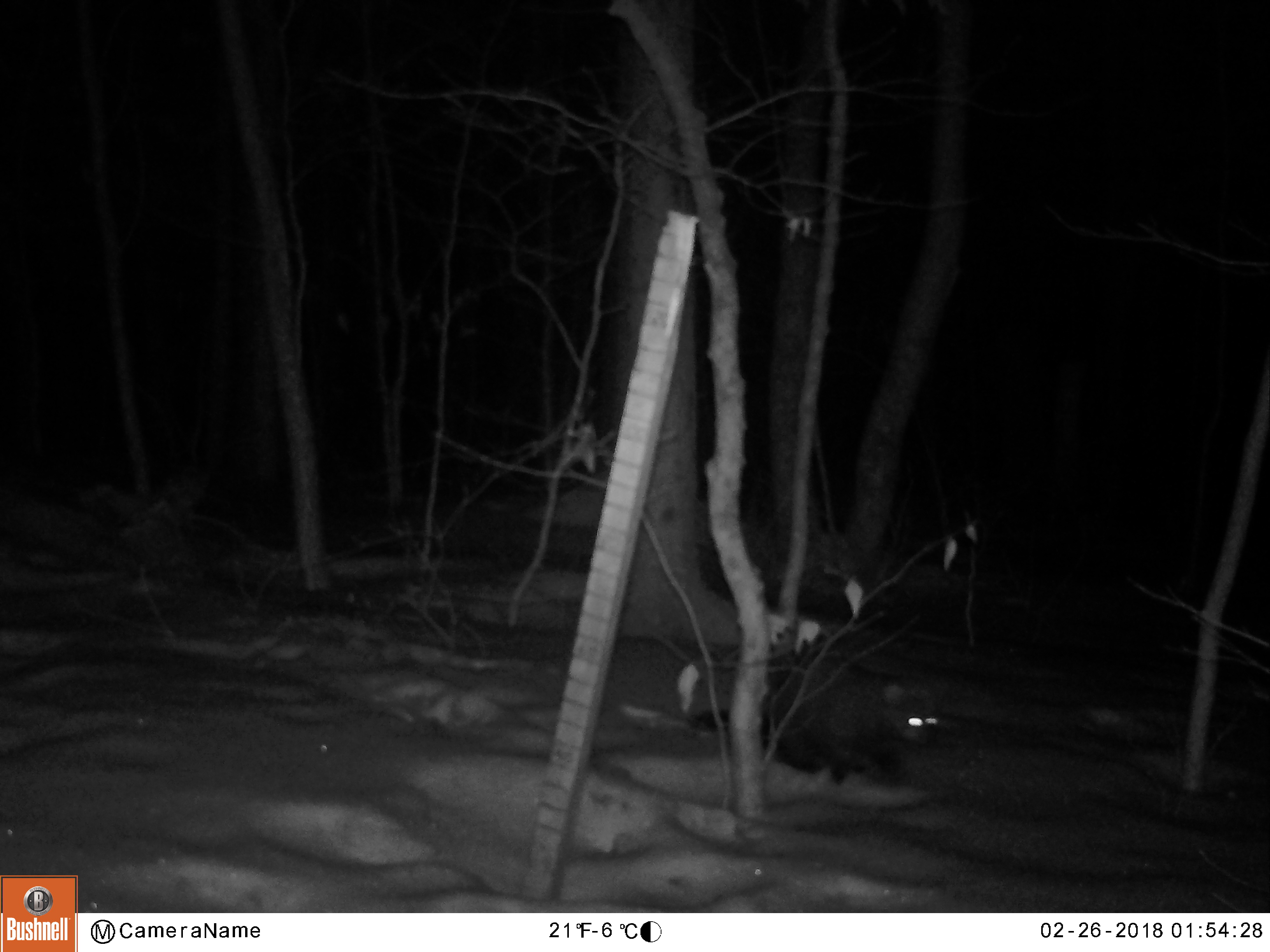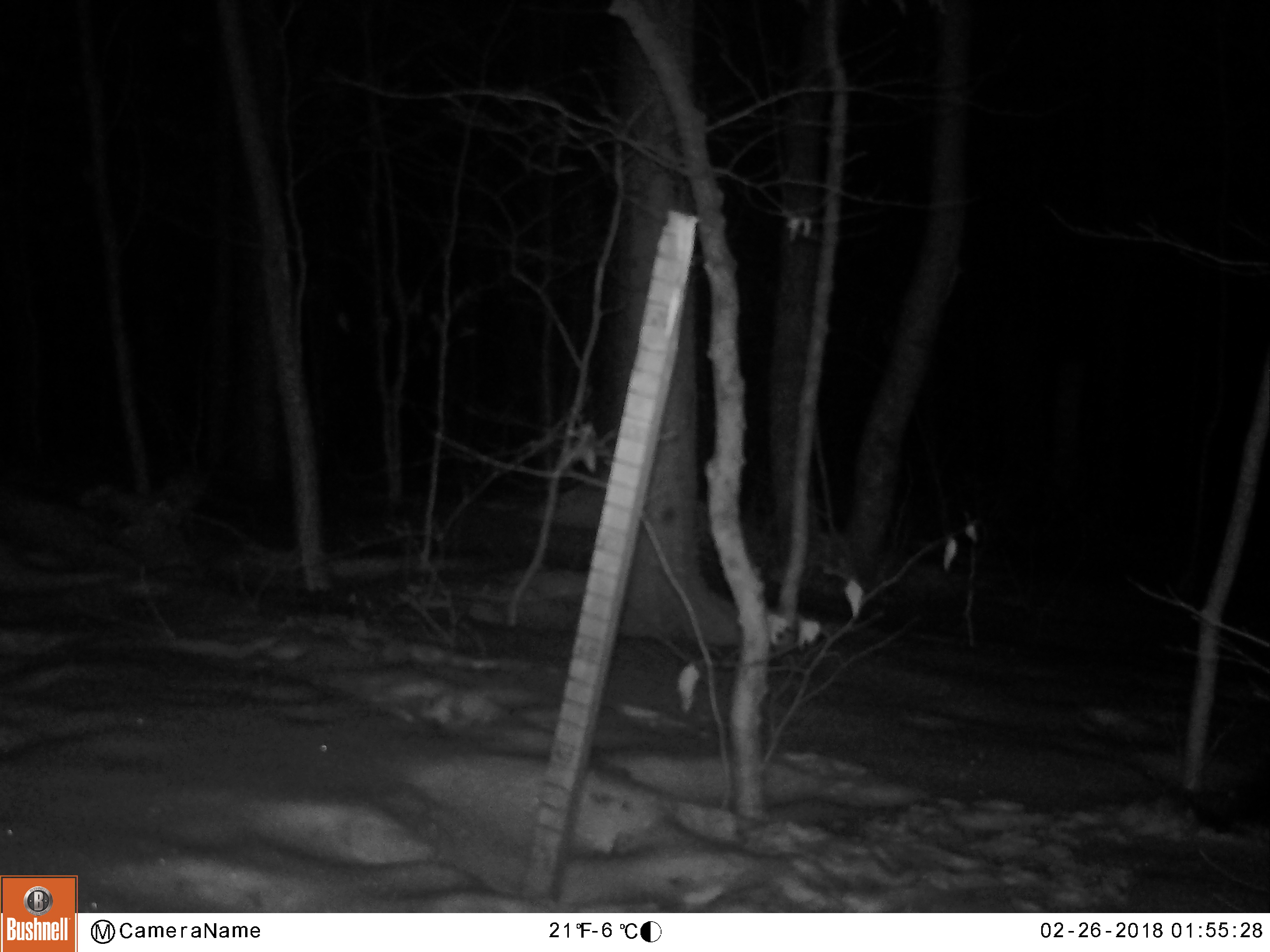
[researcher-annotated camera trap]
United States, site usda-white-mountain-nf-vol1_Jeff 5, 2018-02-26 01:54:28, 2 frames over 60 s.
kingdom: Animalia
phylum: Chordata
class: Mammalia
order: Carnivora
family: Mustelidae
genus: Pekania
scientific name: Pekania pennanti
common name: fisher